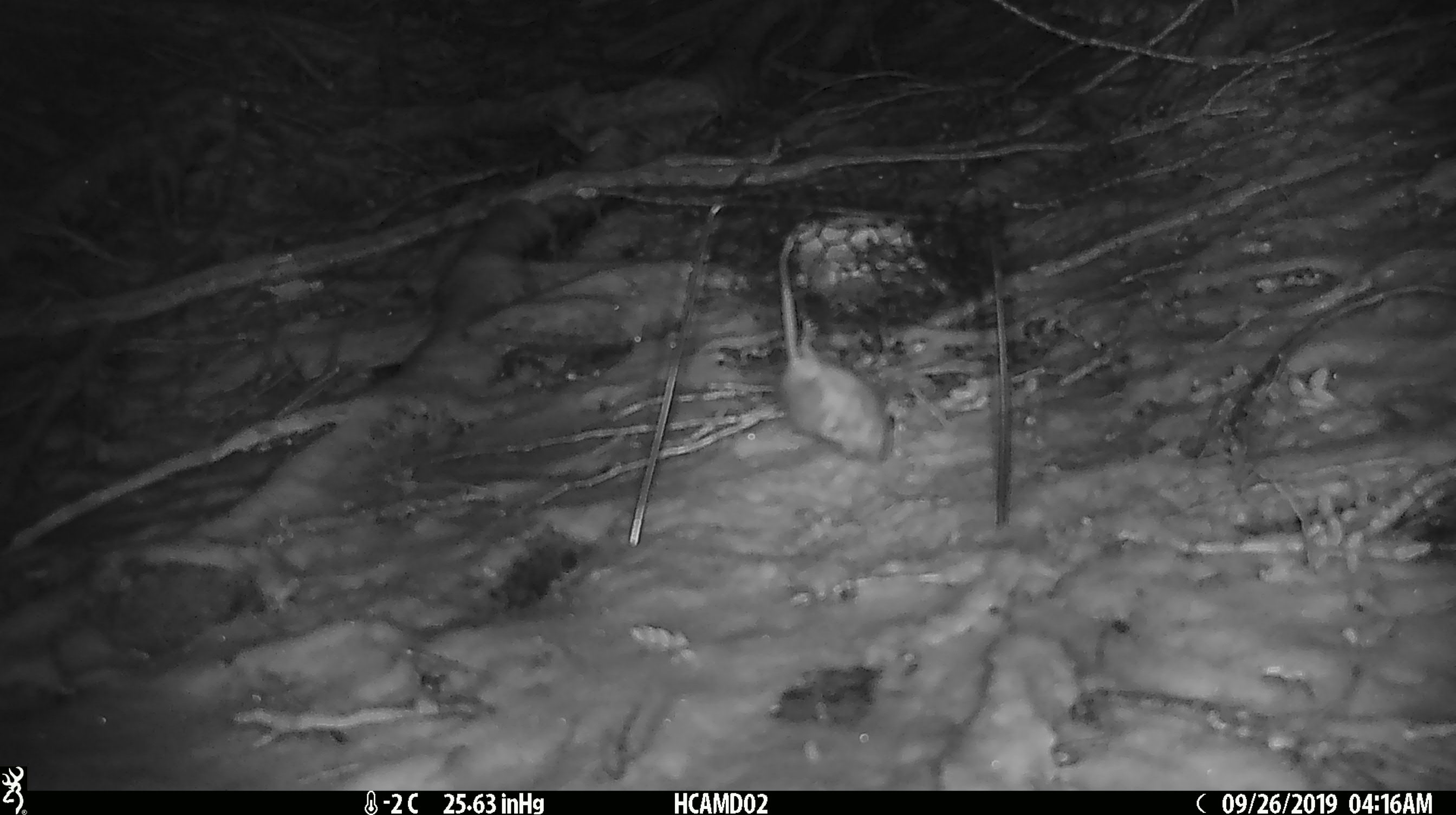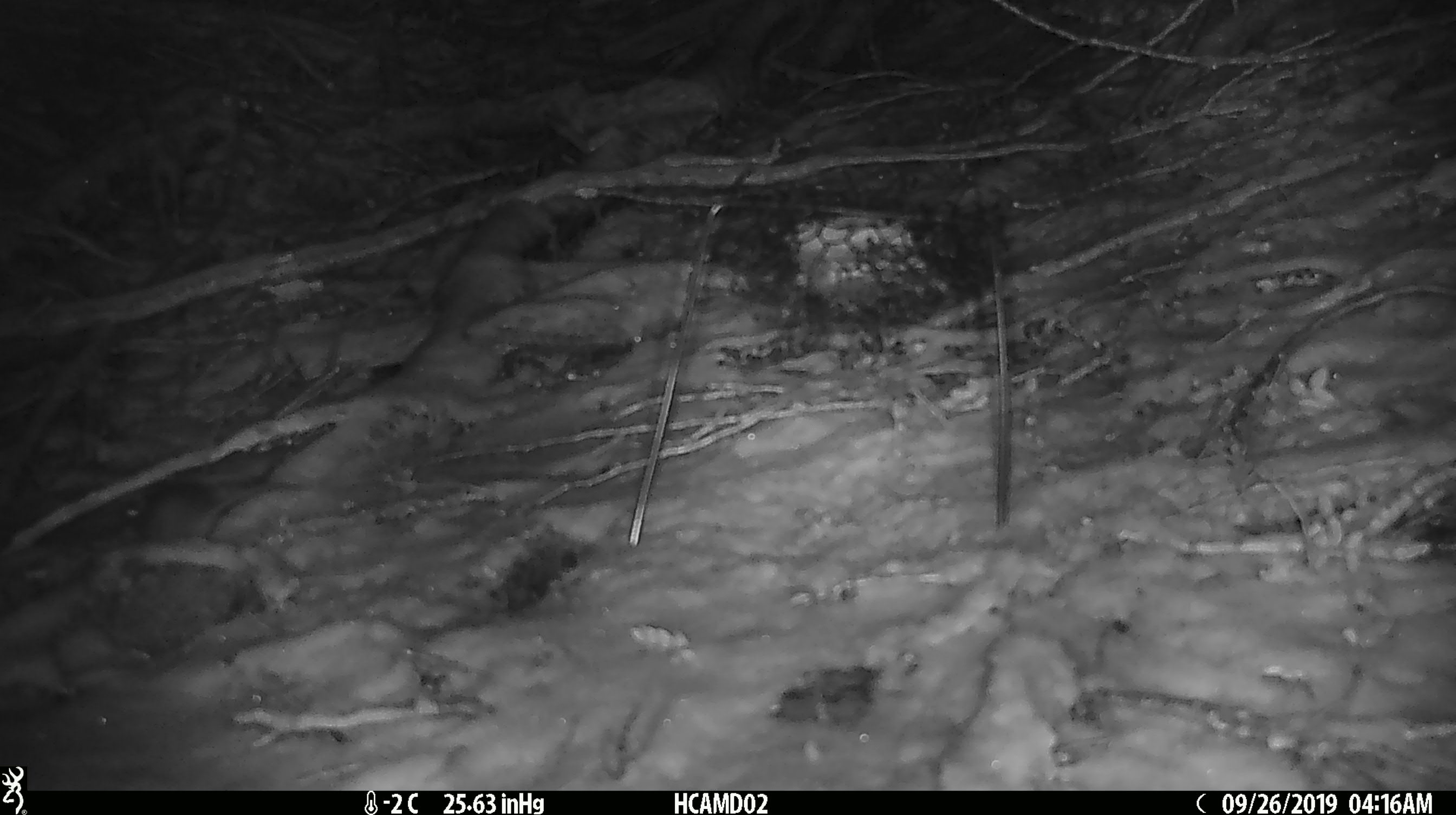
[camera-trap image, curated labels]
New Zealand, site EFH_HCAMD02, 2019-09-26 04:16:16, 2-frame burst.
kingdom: Animalia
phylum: Chordata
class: Mammalia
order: Rodentia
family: Muridae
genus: Mus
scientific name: Mus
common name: mouse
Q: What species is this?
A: Mouse (Mus).